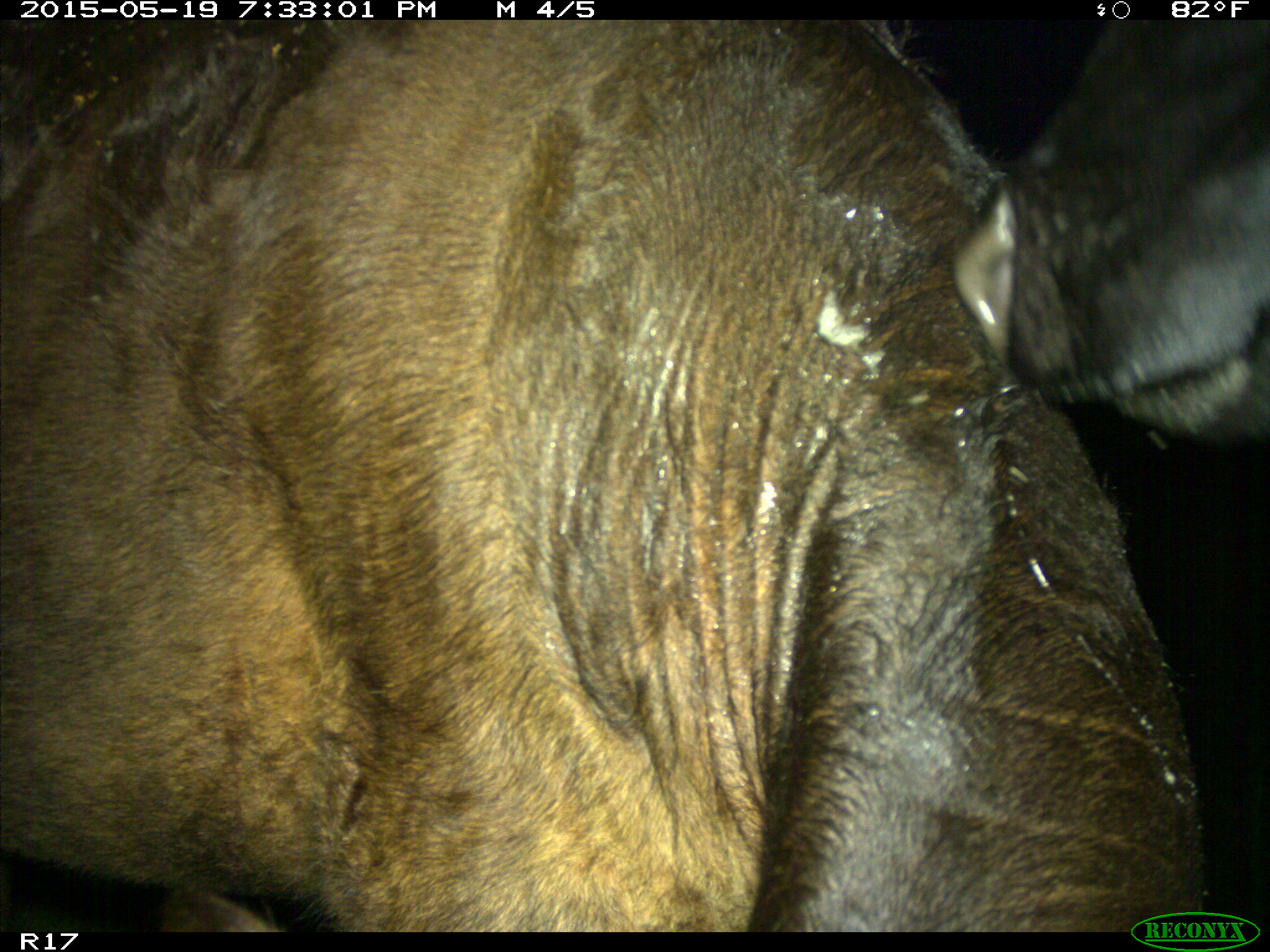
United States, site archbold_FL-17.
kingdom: Animalia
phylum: Chordata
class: Mammalia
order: Artiodactyla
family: Bovidae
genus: Bos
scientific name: Bos taurus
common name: domestic cow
Bos taurus (domestic cow).